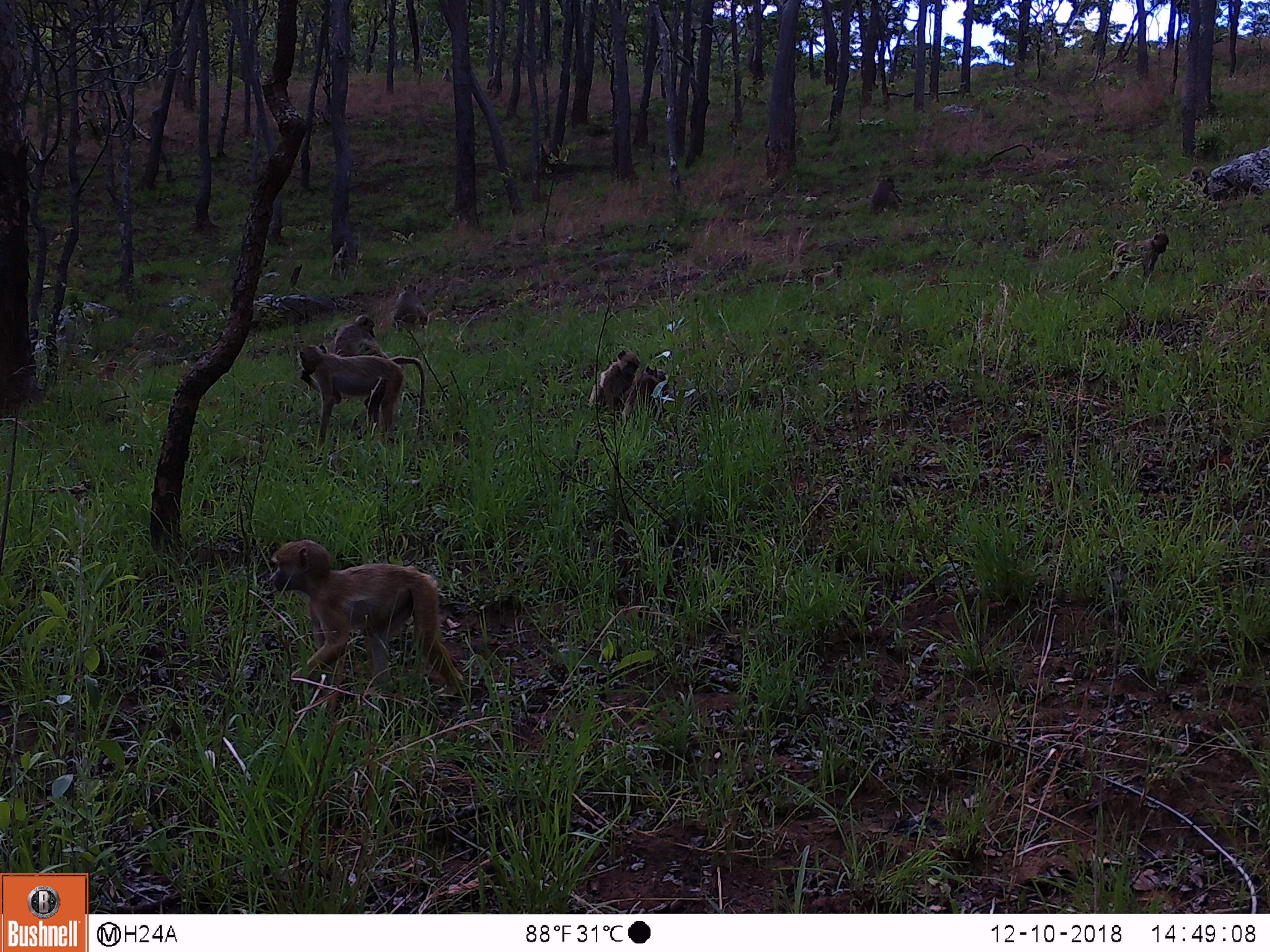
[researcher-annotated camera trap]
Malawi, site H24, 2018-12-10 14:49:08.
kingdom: Animalia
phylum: Chordata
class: Mammalia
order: Primates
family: Cercopithecidae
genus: Papio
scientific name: Papio cynocephalus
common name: yellow baboon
Yellow baboon (Papio cynocephalus), count 8.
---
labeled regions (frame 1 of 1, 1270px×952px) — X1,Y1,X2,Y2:
yellow baboon: 261,537,467,712; 292,340,427,436; 588,348,659,419; 1101,234,1174,282; 384,281,432,331; 327,316,381,355; 868,166,905,213; 808,259,846,293